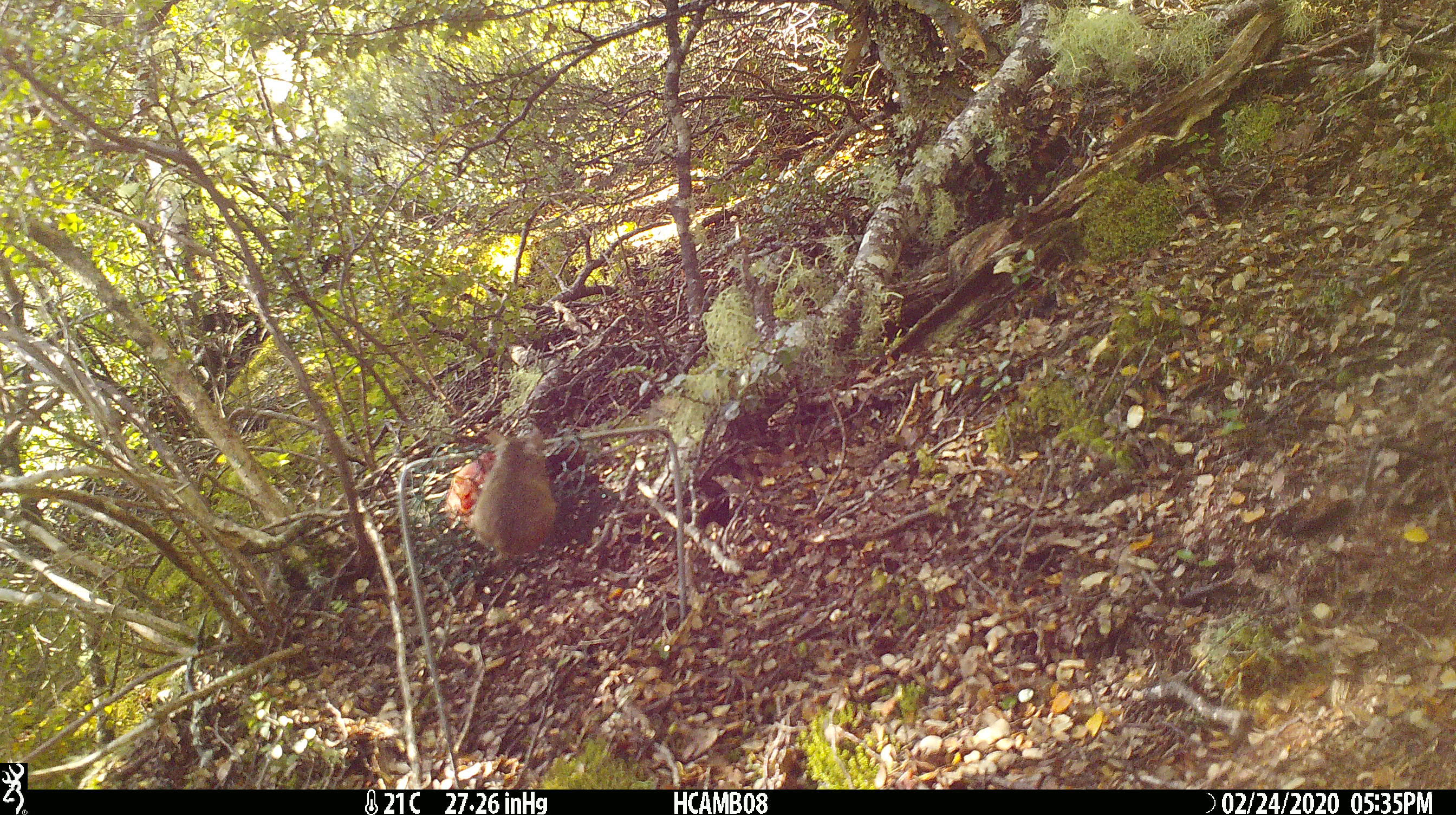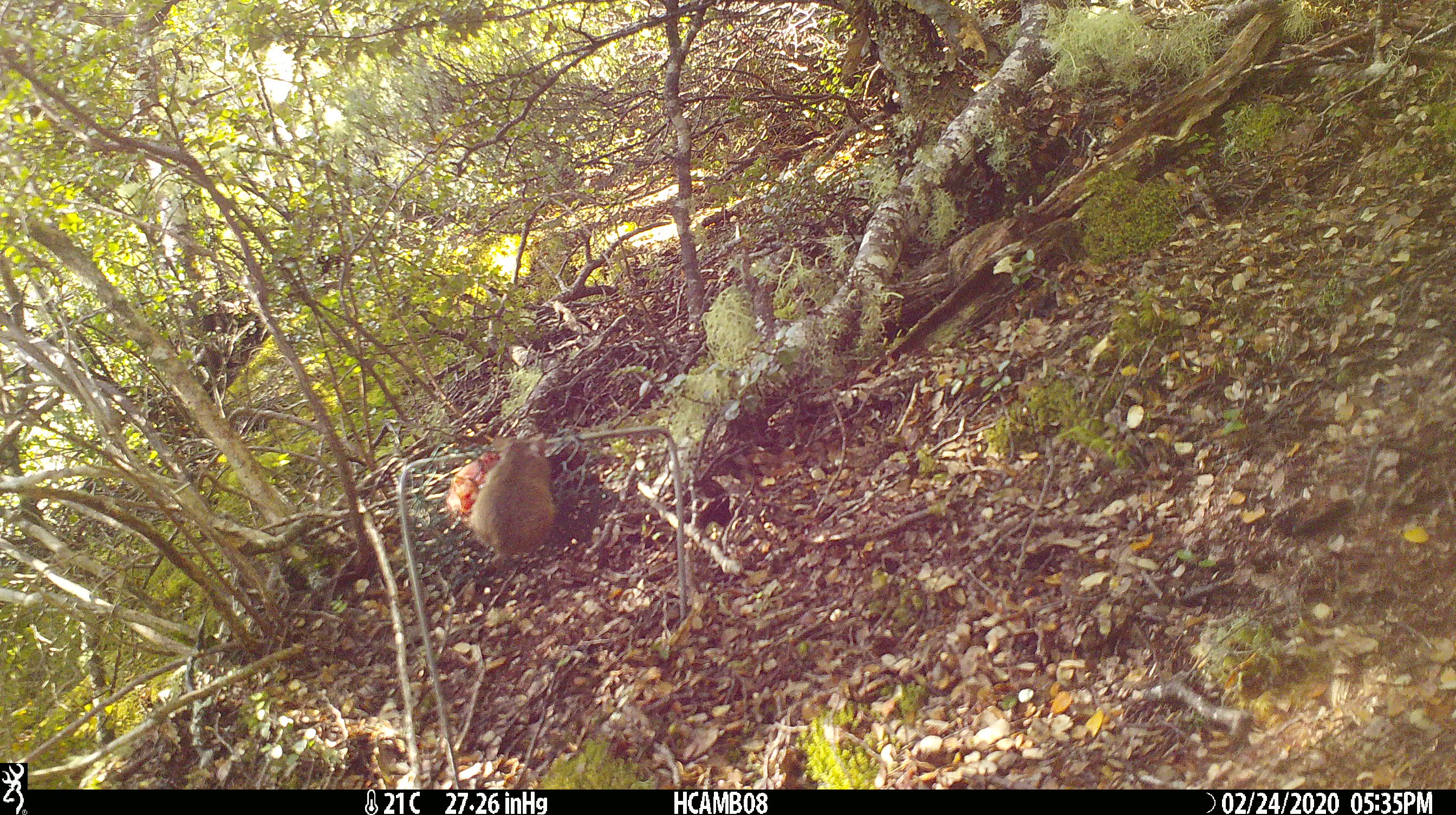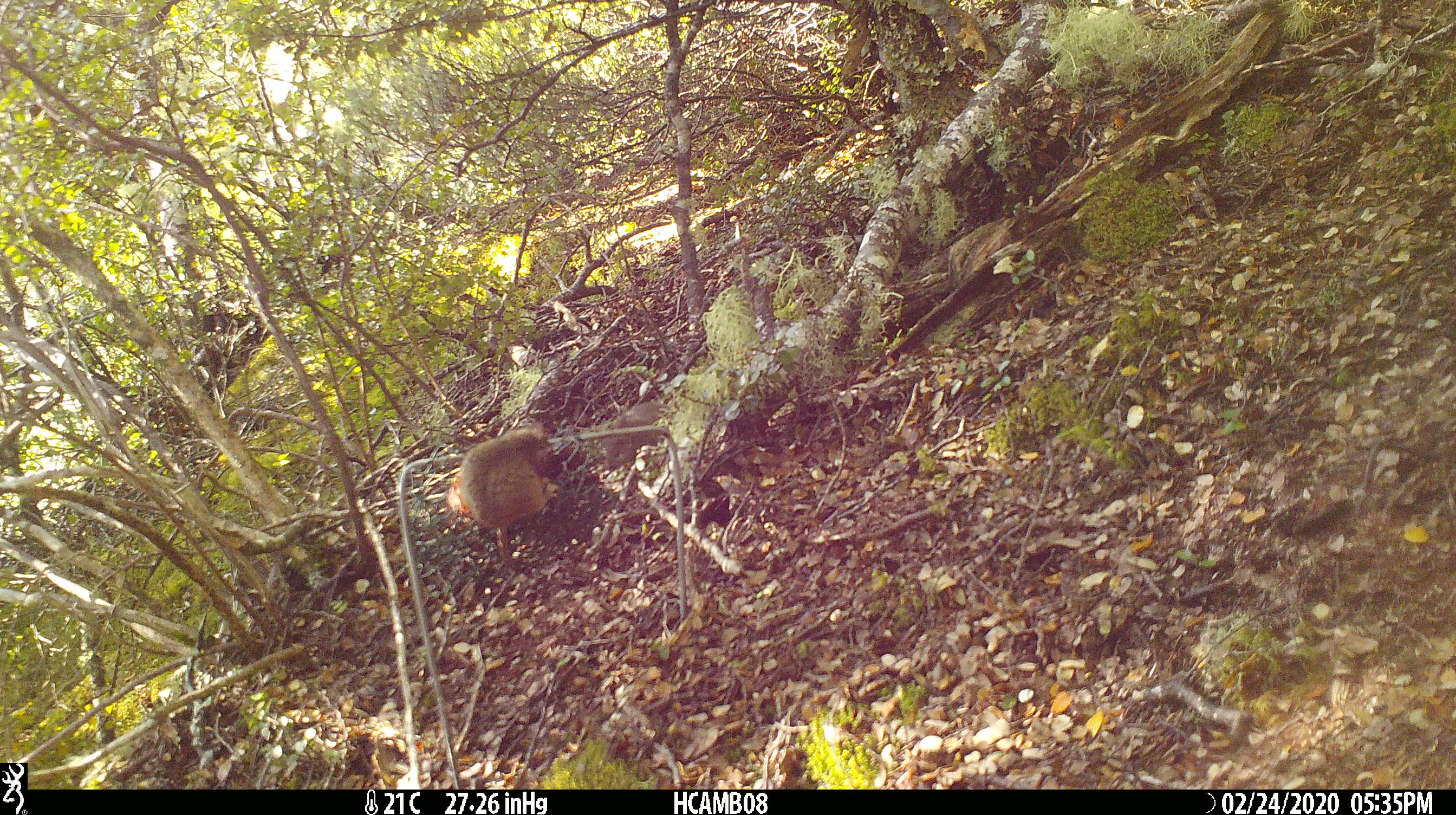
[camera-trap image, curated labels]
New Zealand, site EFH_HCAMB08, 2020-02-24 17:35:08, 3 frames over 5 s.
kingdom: Animalia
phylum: Chordata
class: Mammalia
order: Rodentia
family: Muridae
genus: Mus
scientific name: Mus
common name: mouse